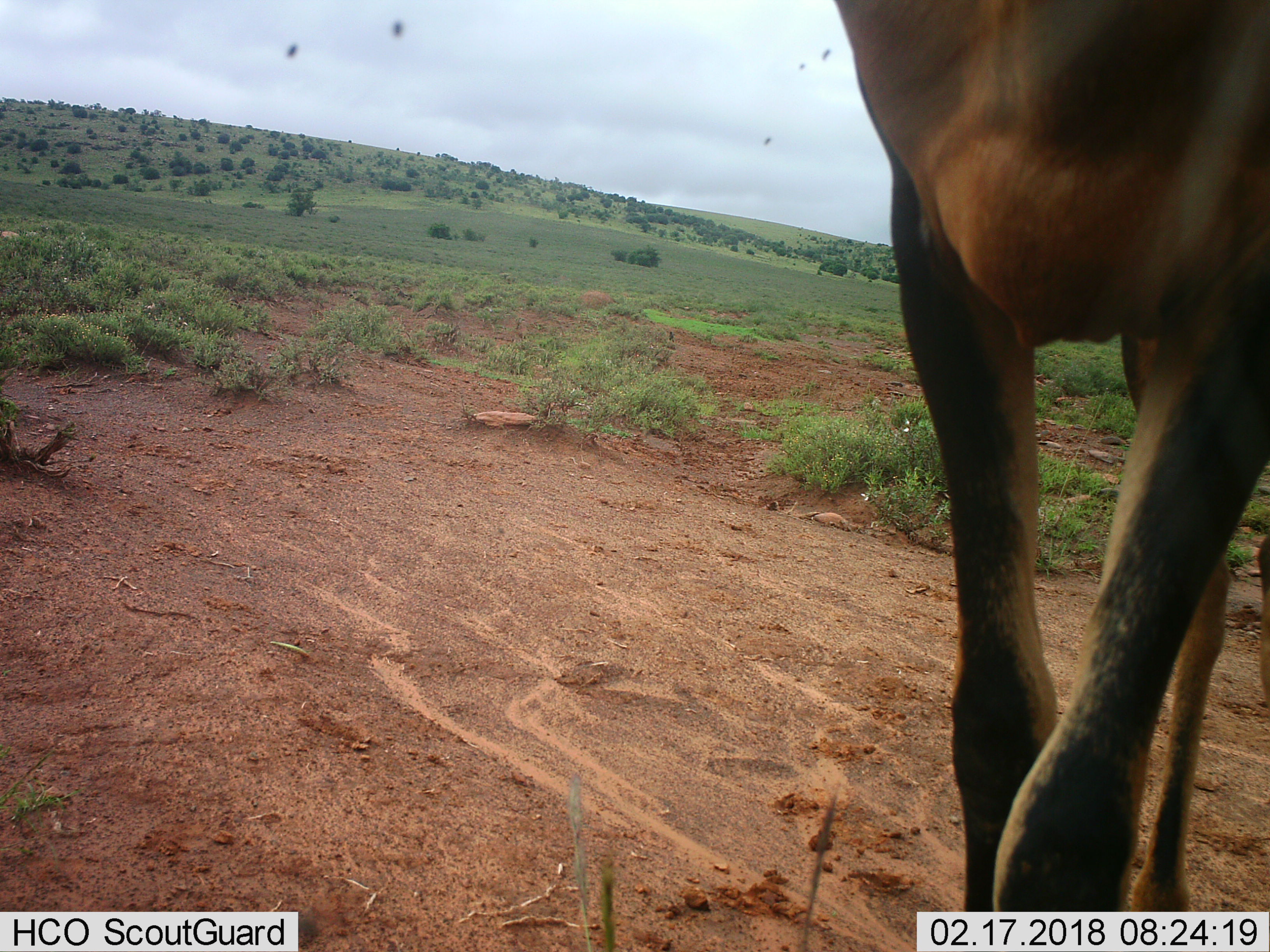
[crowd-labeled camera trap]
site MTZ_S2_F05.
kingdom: Animalia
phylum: Chordata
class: Mammalia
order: Artiodactyla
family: Bovidae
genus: Alcelaphus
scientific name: Alcelaphus buselaphus caama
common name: red hartebeest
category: hartebeestred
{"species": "hartebeestred (red hartebeest) (Alcelaphus buselaphus caama)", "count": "1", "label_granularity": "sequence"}